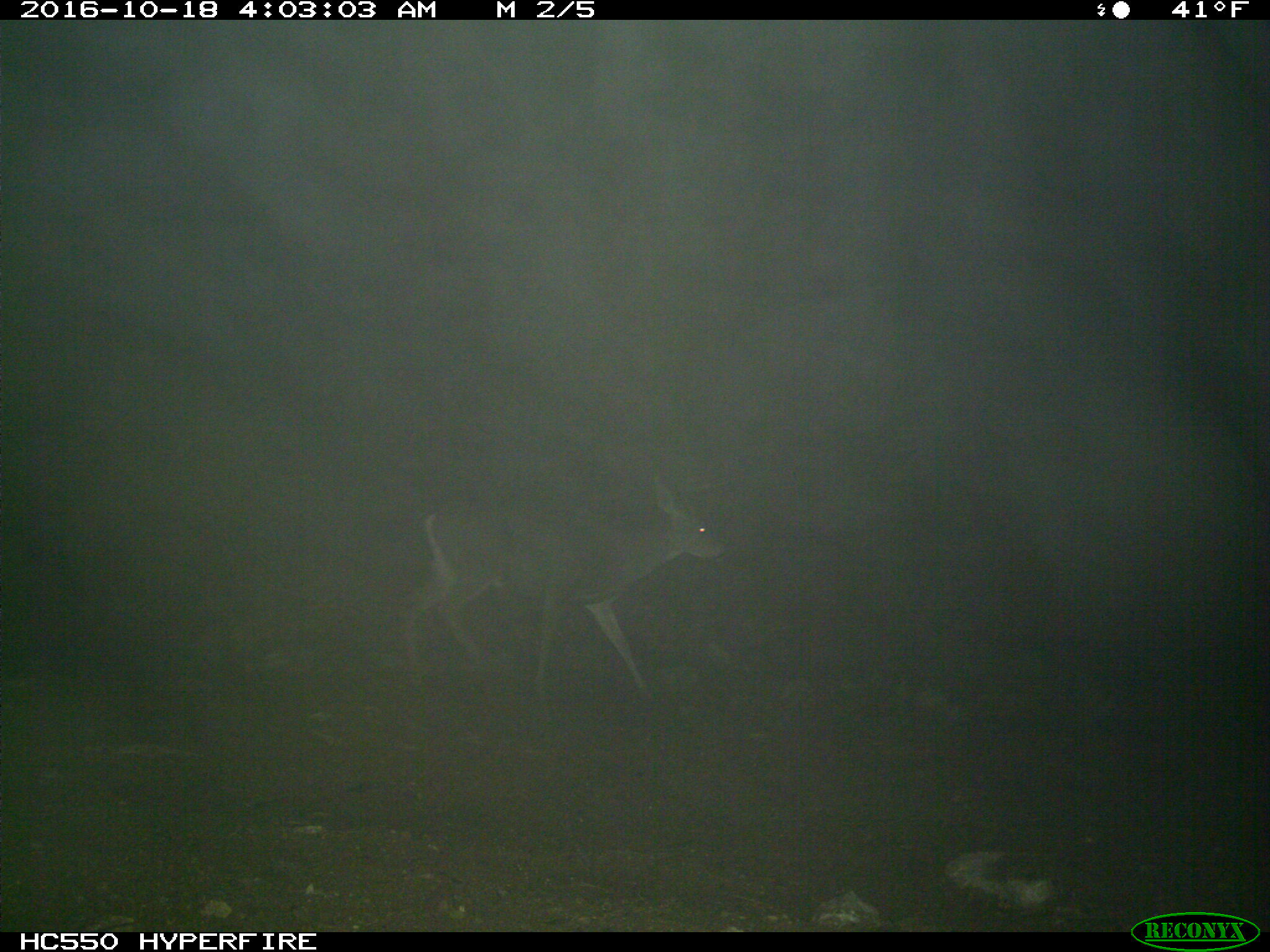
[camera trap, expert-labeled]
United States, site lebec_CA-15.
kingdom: Animalia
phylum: Chordata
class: Mammalia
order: Artiodactyla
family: Cervidae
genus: Odocoileus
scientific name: Odocoileus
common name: deer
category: unidentified deer